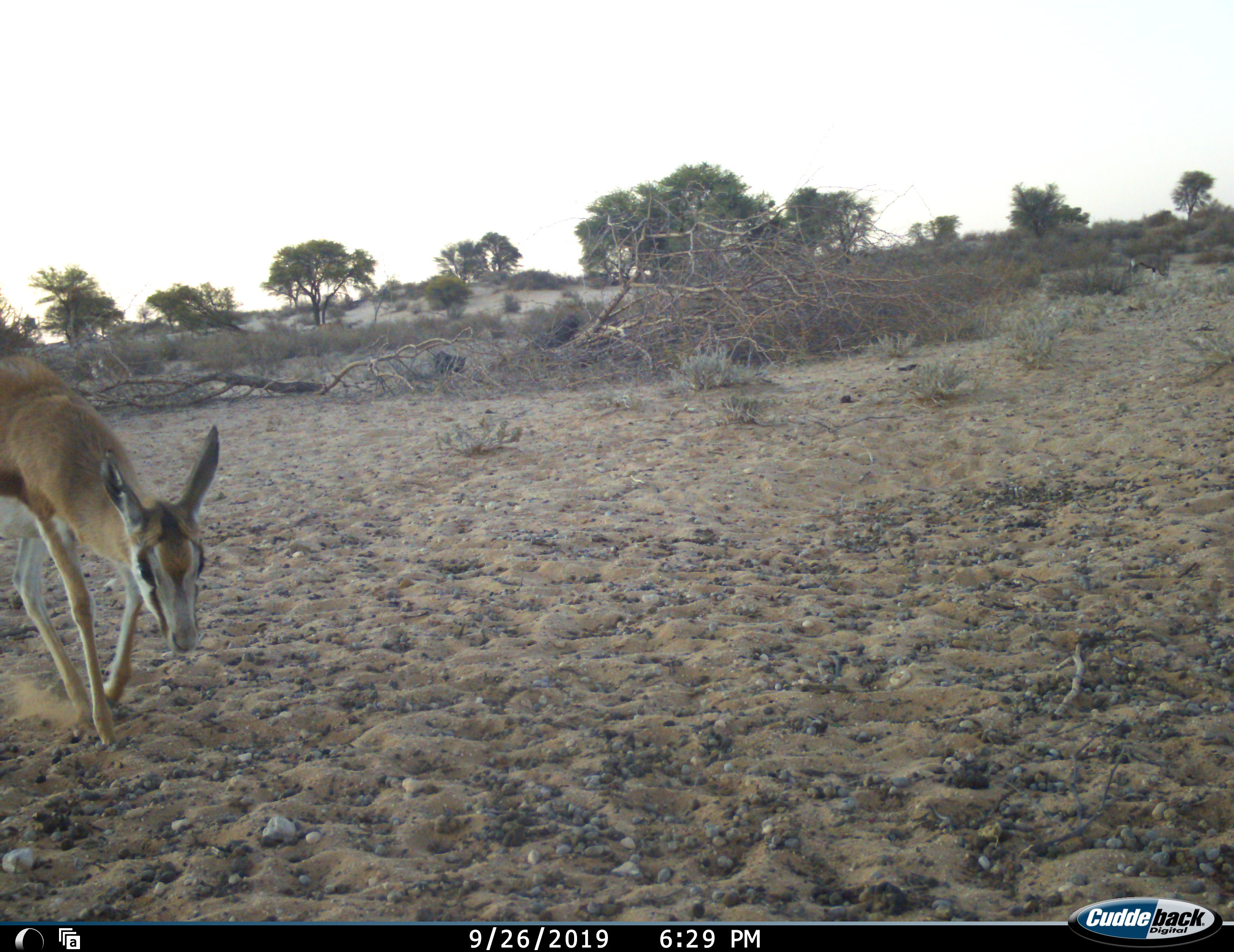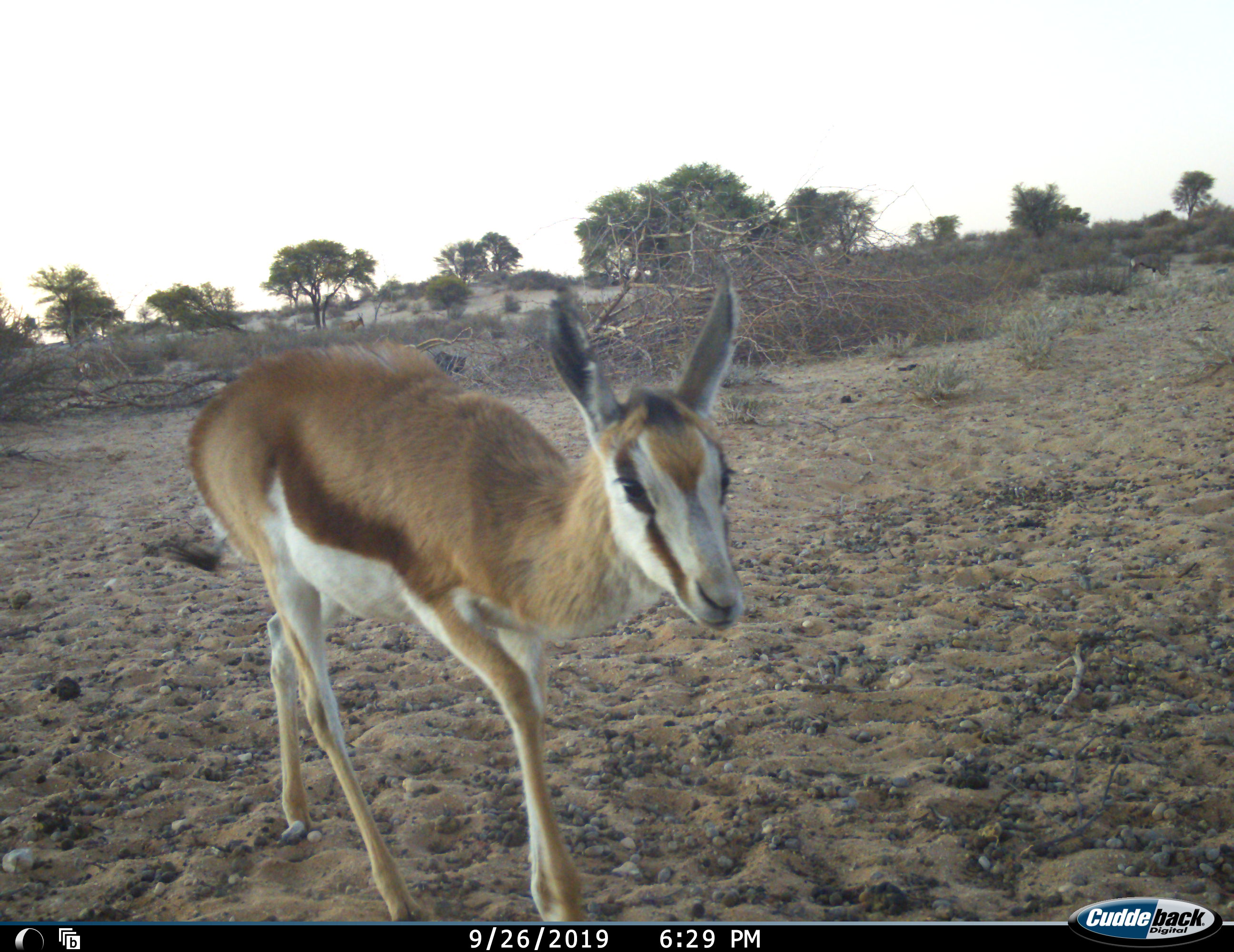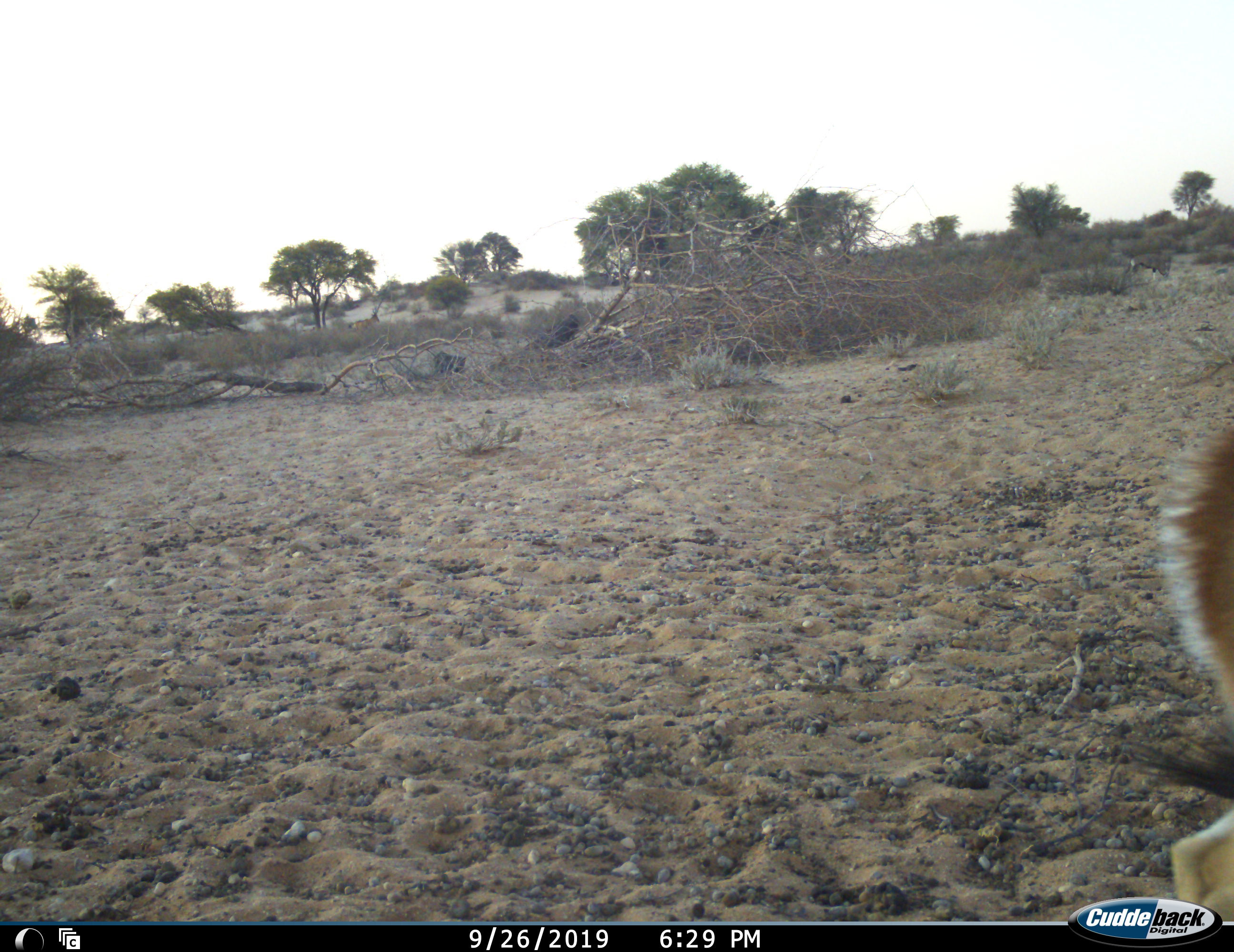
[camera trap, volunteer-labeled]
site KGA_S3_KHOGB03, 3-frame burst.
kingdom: Animalia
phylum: Chordata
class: Mammalia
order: Artiodactyla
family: Bovidae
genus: Antidorcas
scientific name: Antidorcas marsupialis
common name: springbok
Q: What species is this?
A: Springbok (Antidorcas marsupialis).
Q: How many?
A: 2.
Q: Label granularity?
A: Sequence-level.